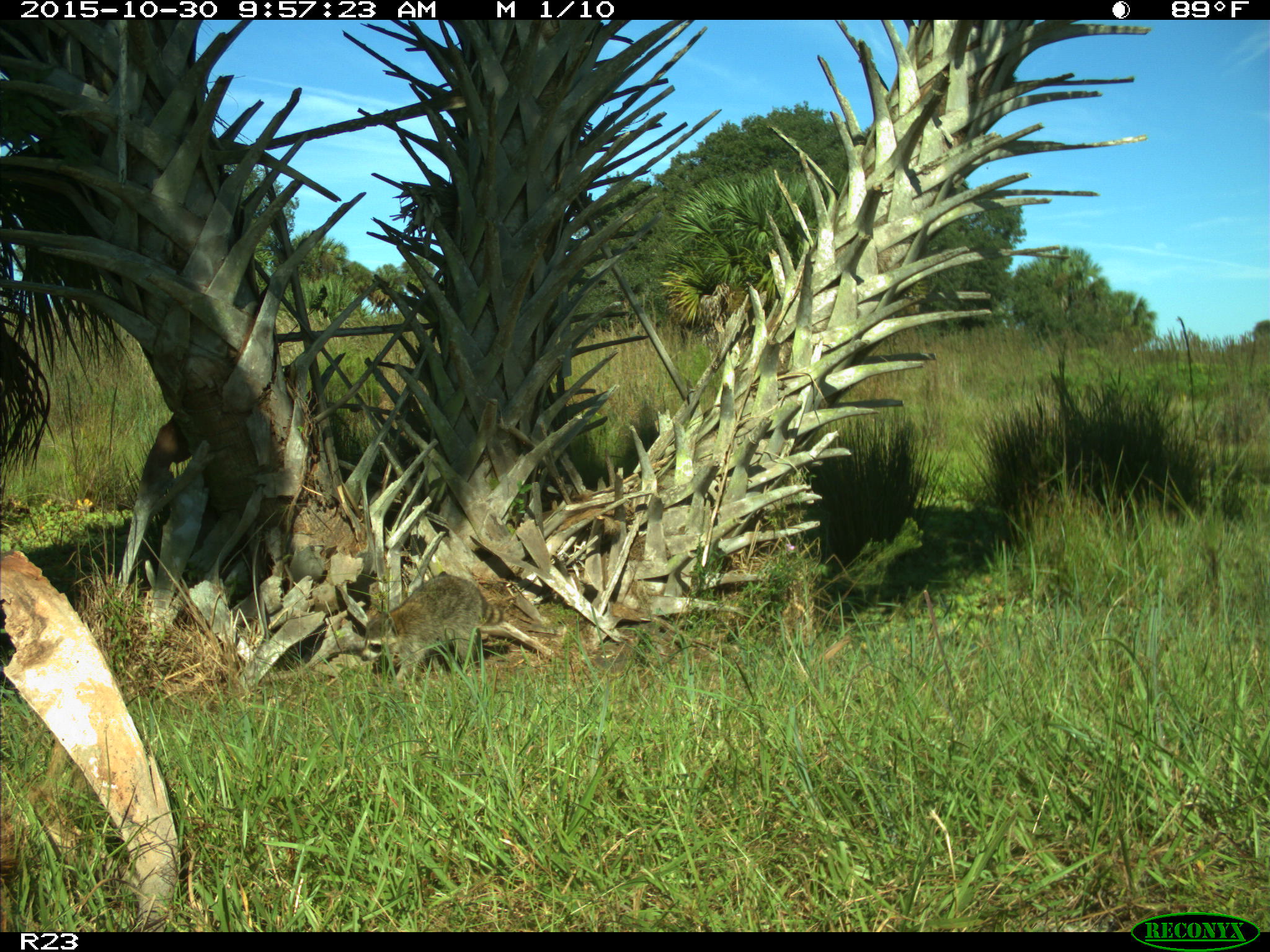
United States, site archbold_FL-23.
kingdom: Animalia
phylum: Chordata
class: Mammalia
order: Carnivora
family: Procyonidae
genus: Procyon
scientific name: Procyon lotor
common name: common raccoon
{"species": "Procyon lotor (common raccoon)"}